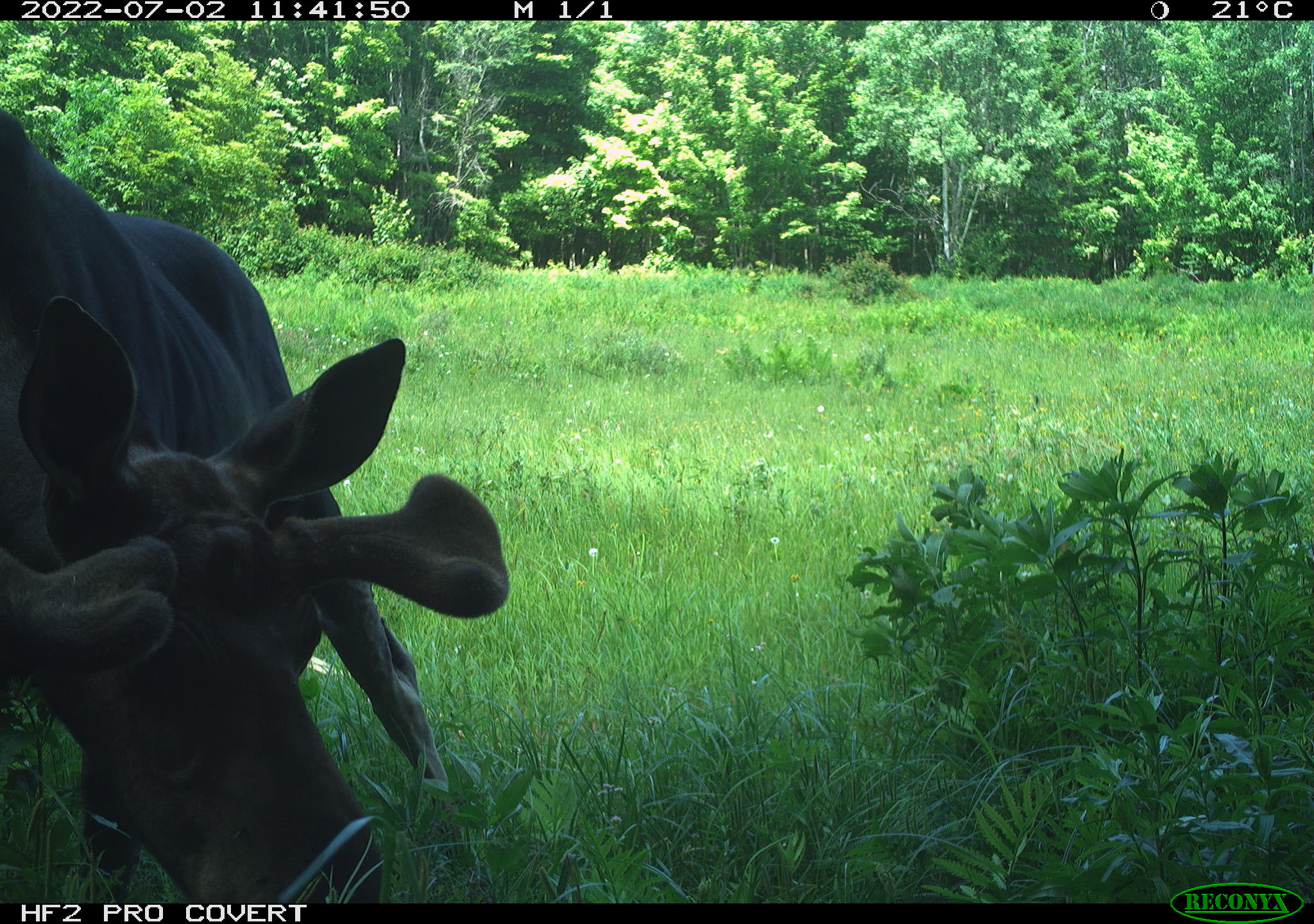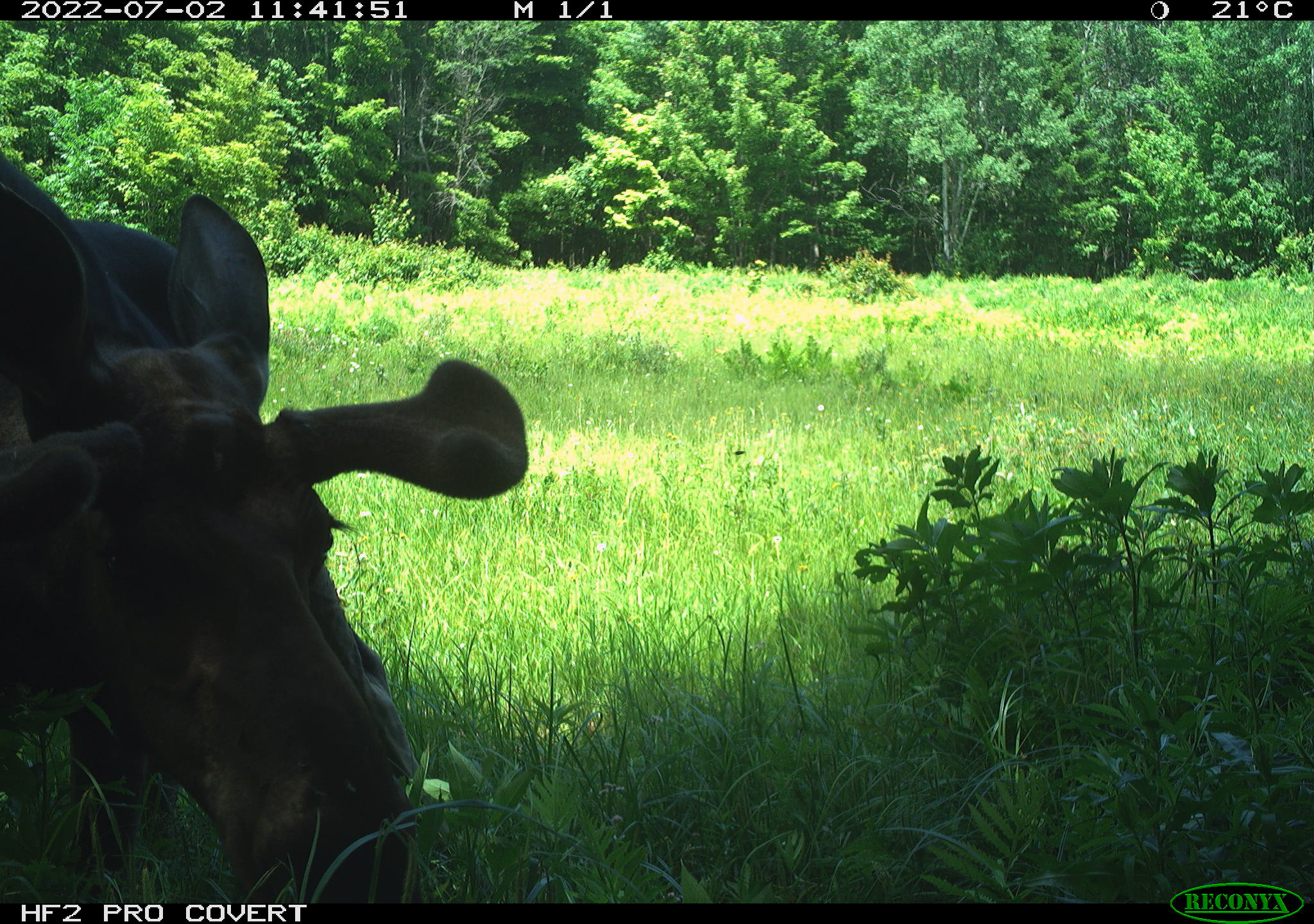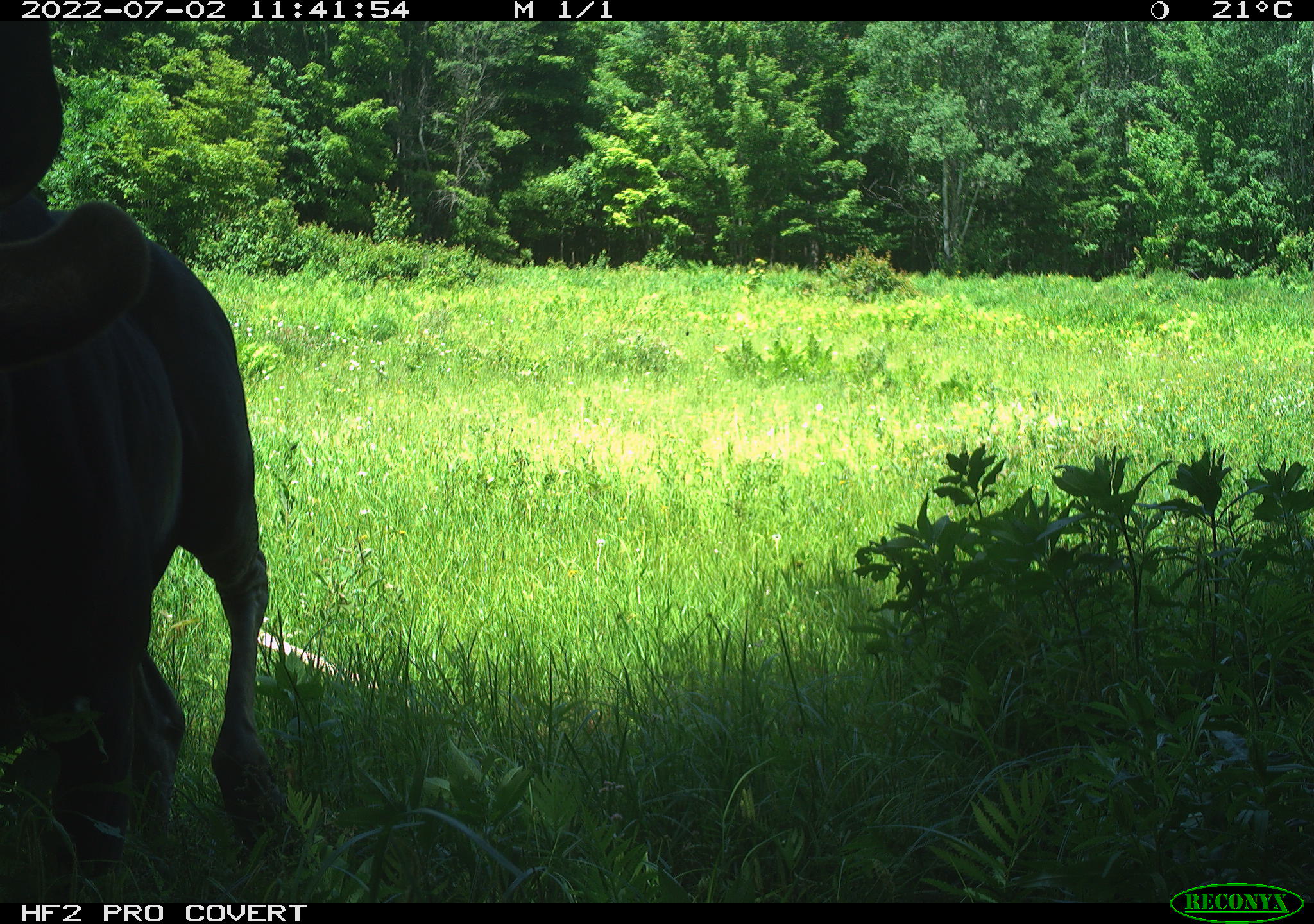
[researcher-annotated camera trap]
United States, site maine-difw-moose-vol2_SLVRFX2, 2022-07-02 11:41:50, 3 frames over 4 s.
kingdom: Animalia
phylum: Chordata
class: Mammalia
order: Artiodactyla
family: Cervidae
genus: Alces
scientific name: Alces alces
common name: moose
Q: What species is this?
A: Moose (Alces alces).